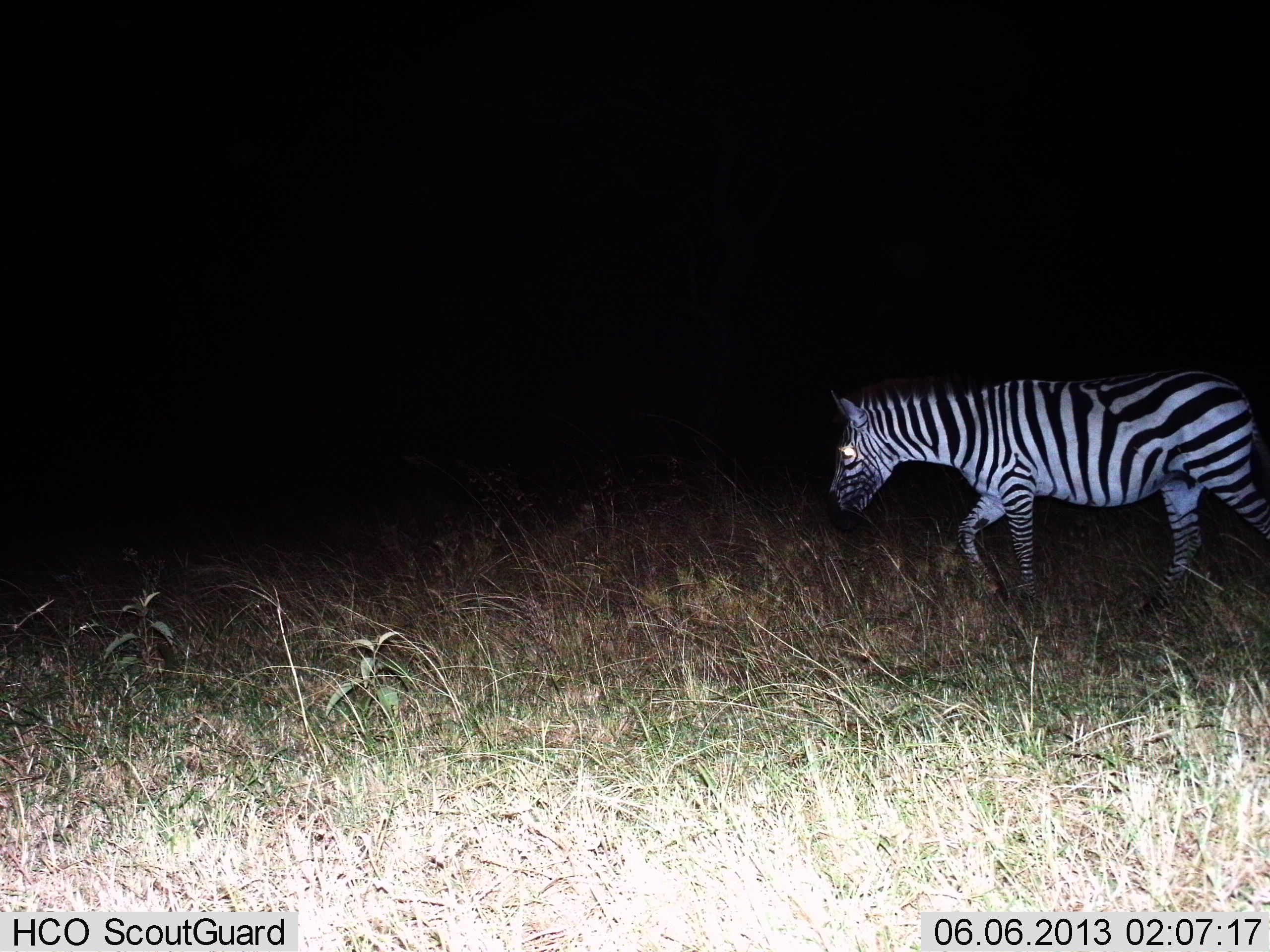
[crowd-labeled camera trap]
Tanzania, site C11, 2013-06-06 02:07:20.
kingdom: Animalia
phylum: Chordata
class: Mammalia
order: Perissodactyla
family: Equidae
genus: Equus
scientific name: Equus quagga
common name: plains zebra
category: zebra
Zebra (plains zebra) (Equus quagga), count 1. Behavior (volunteer vote fractions): standing 14%, resting 0%, moving 91%, interacting 0%. Young present (vote fraction): 0%. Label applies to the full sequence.